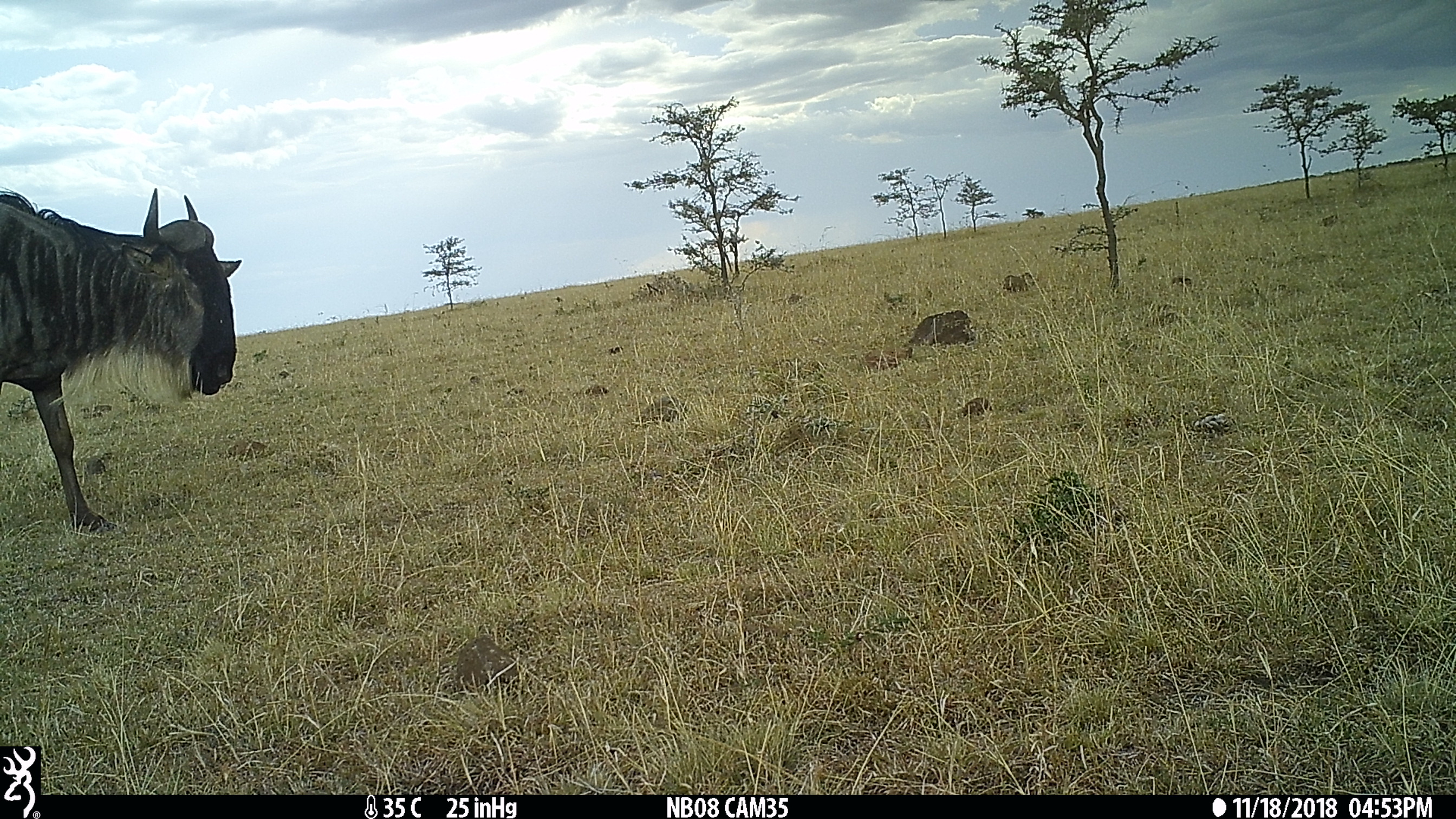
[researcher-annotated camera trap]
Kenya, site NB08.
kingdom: Animalia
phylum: Chordata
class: Mammalia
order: Artiodactyla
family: Bovidae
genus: Connochaetes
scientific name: Connochaetes taurinus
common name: blue wildebeest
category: wildebeest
Wildebeest (blue wildebeest) (Connochaetes taurinus).